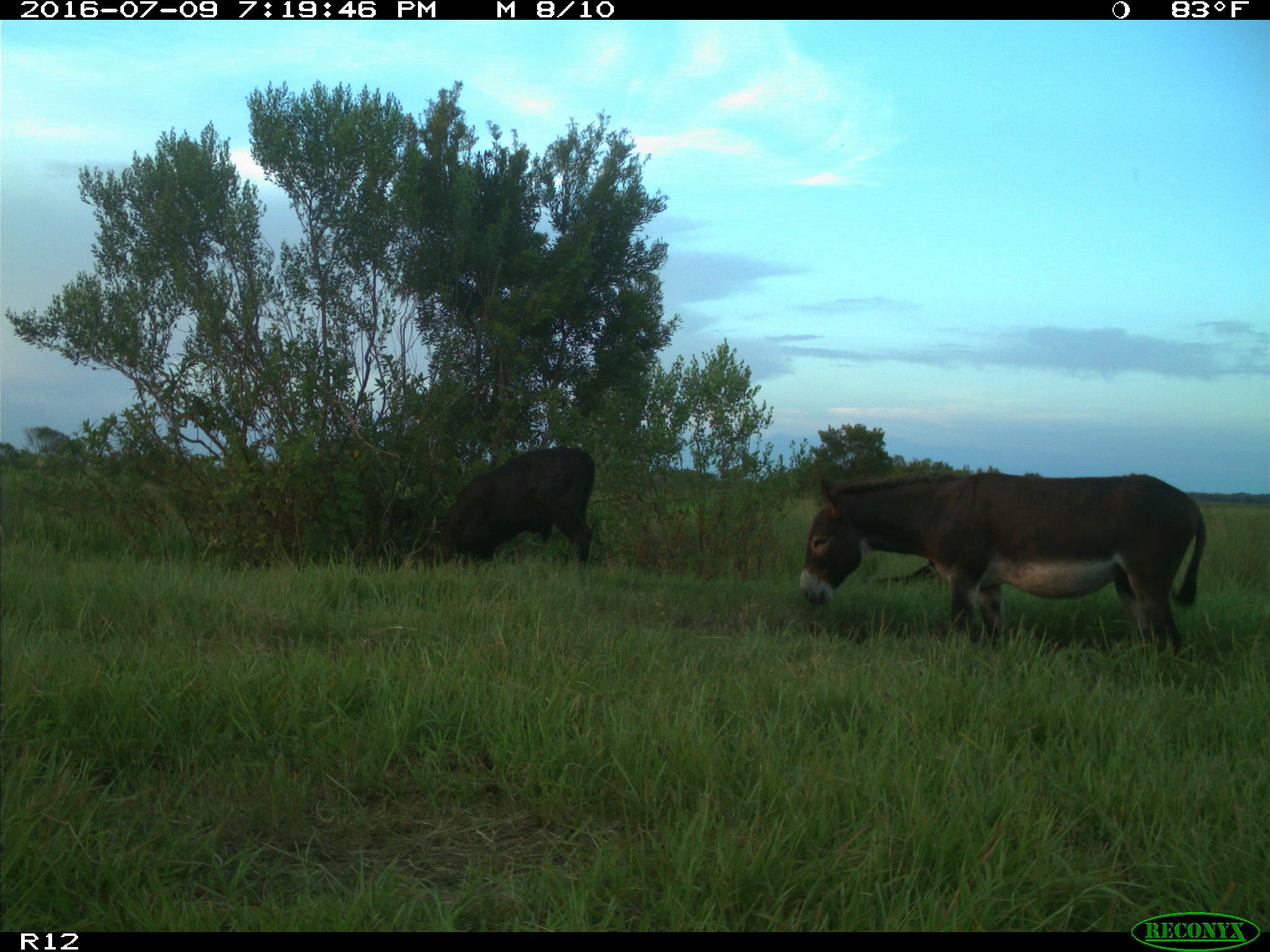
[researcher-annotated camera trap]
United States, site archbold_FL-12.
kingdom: Animalia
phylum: Chordata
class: Mammalia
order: Artiodactyla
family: Bovidae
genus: Bos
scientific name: Bos taurus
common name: domestic cow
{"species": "Bos taurus (domestic cow)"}